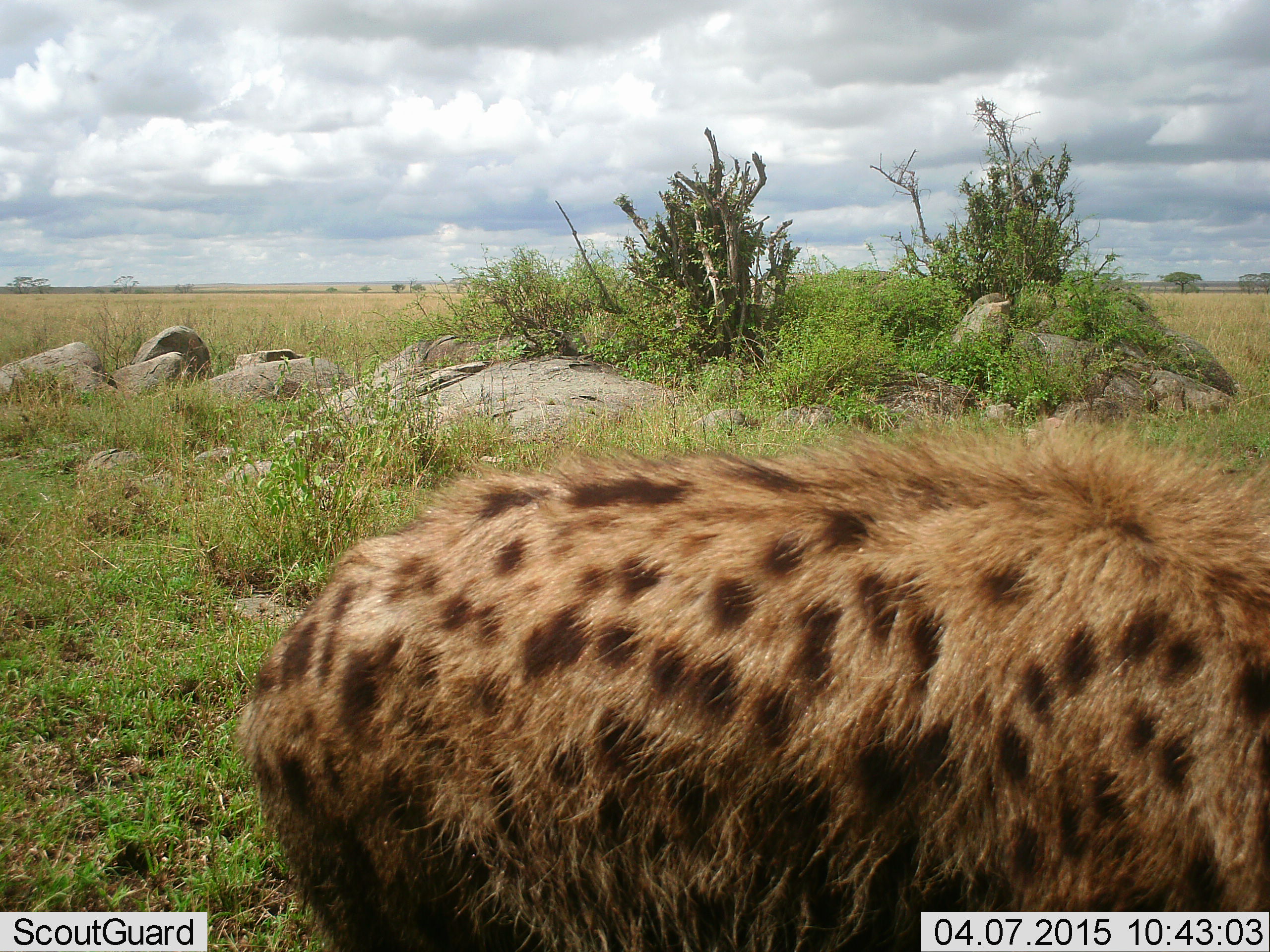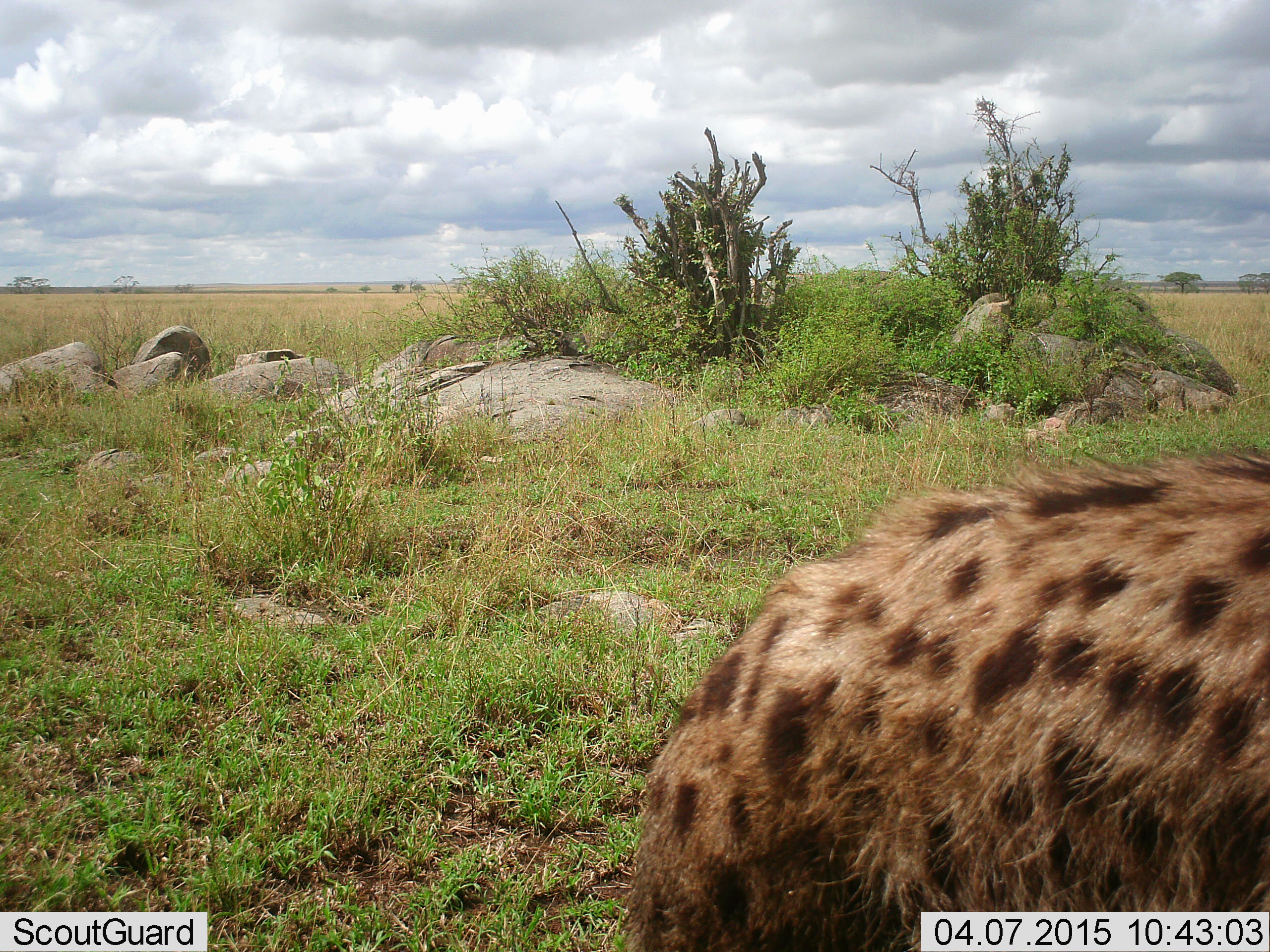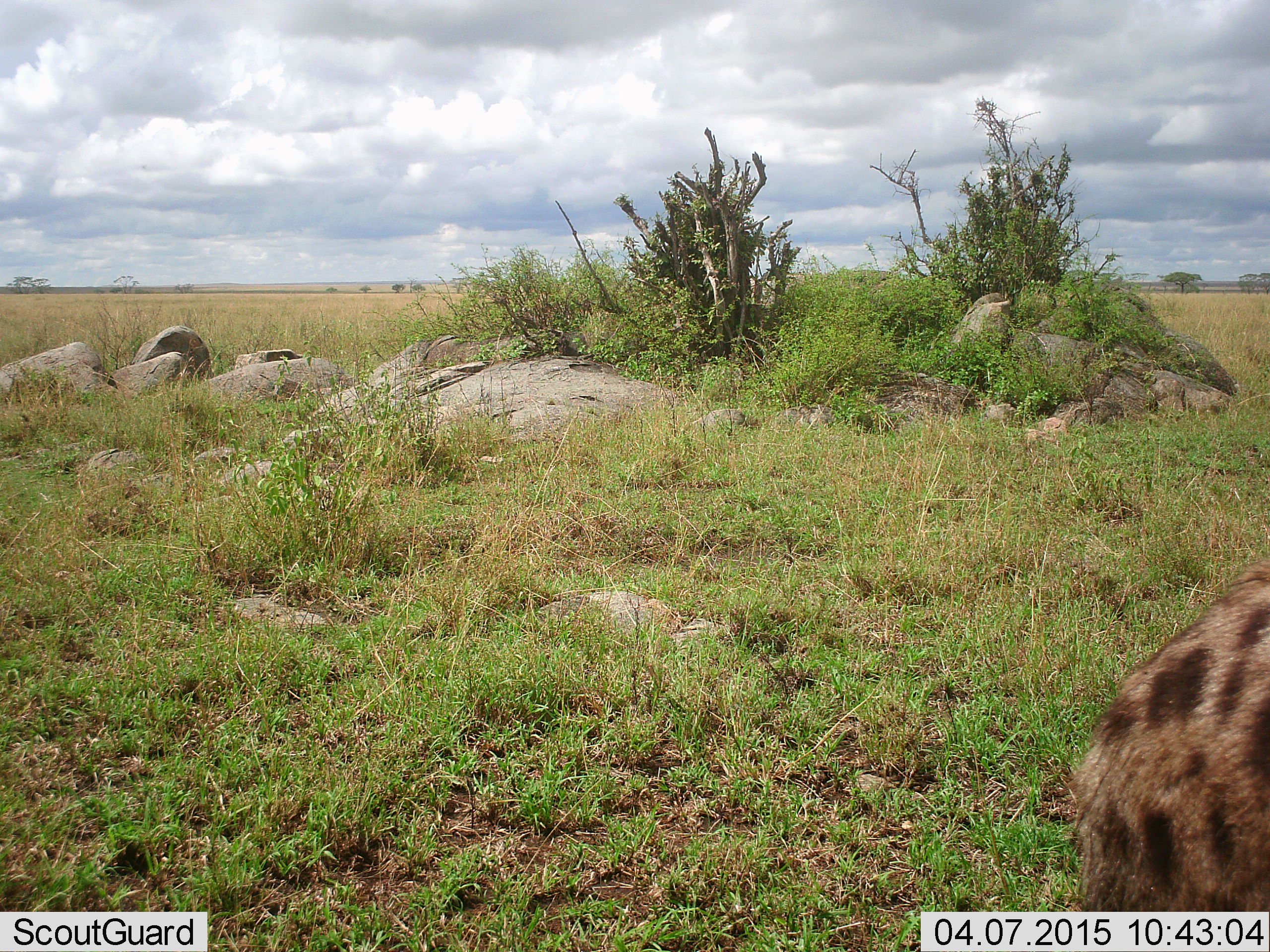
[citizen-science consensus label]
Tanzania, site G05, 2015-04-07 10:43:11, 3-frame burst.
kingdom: Animalia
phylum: Chordata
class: Mammalia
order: Carnivora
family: Hyaenidae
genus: Crocuta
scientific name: Crocuta crocuta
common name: spotted hyena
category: hyenaspotted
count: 1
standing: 0%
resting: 0%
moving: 100%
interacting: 0%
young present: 0%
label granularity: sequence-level